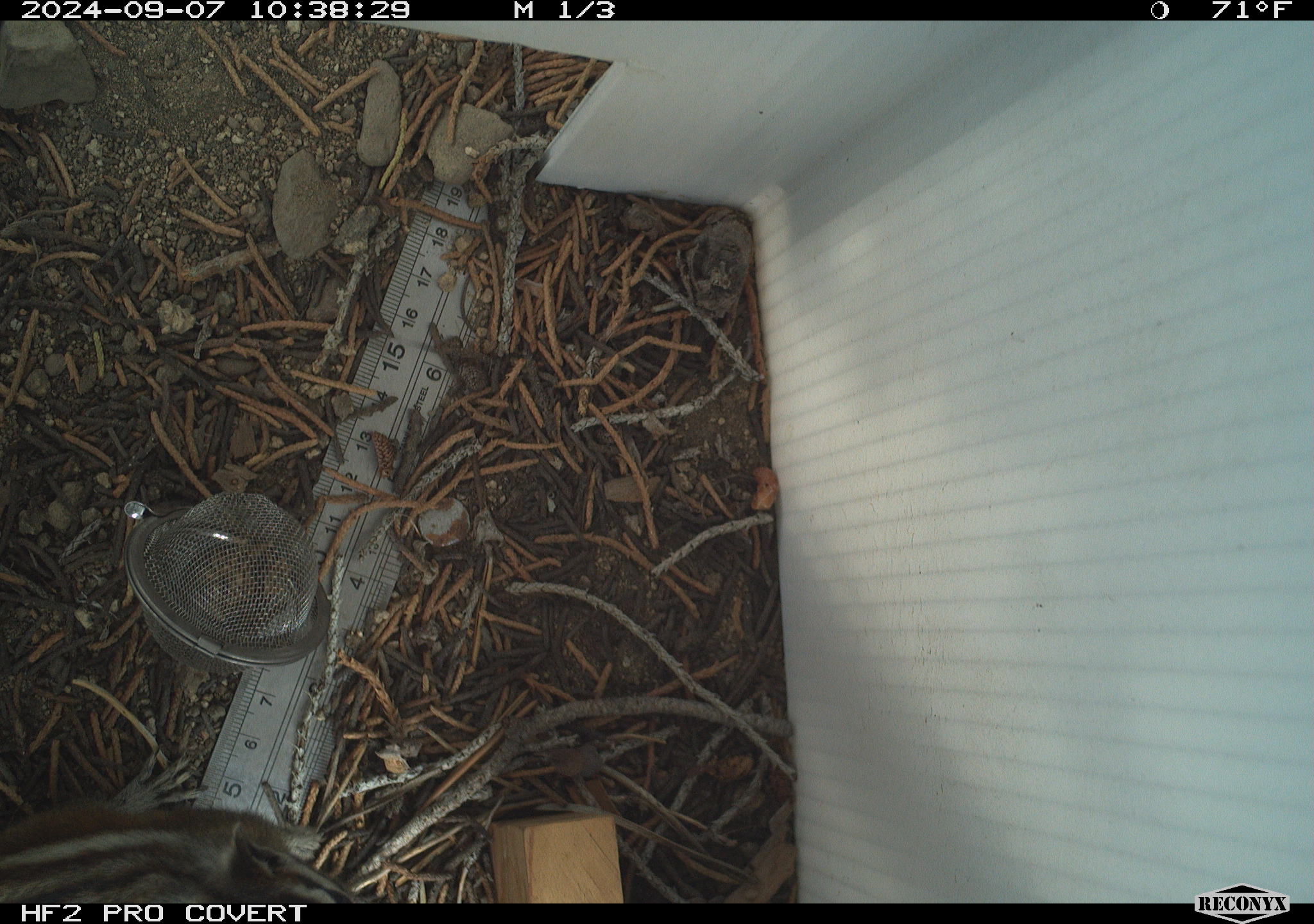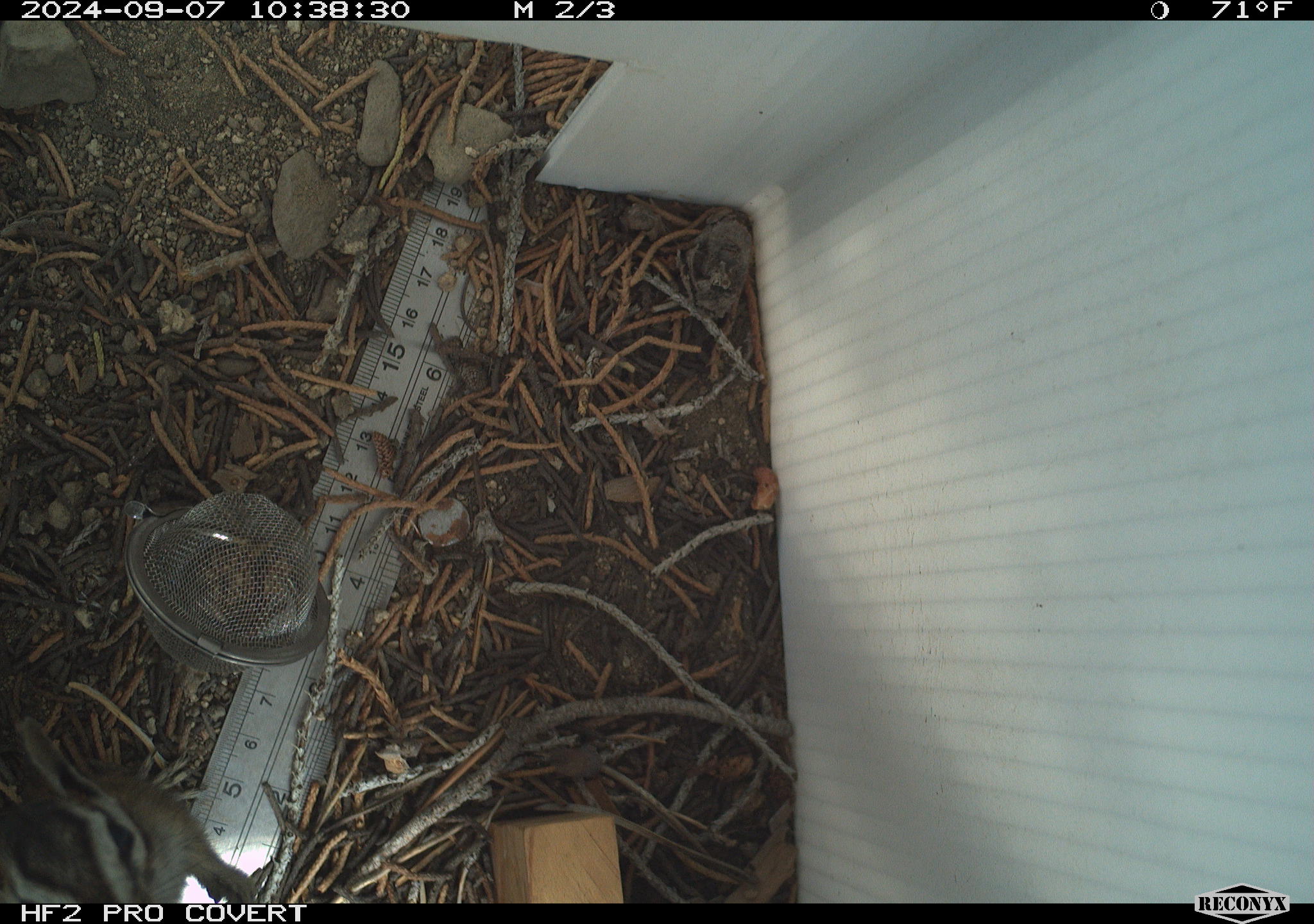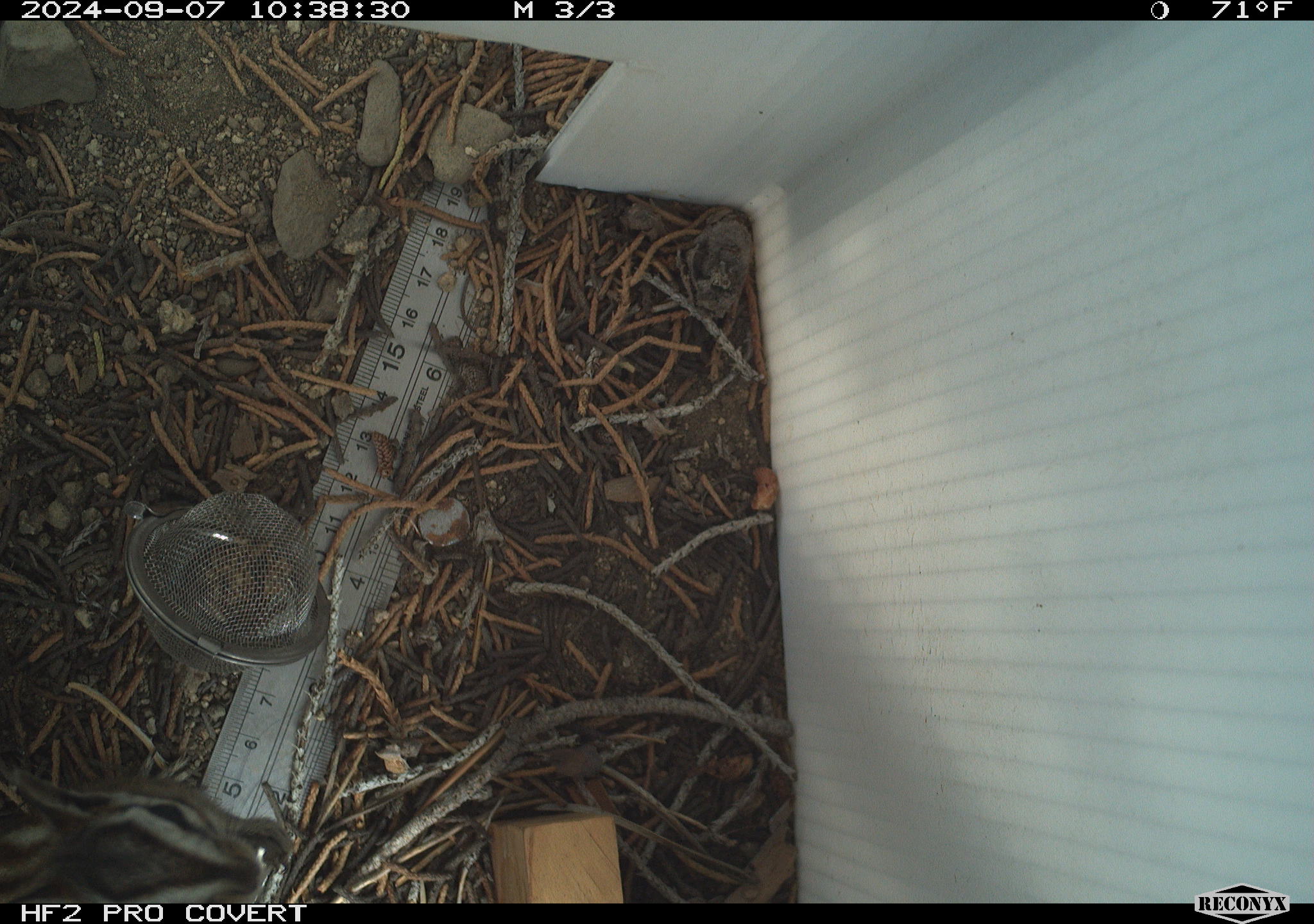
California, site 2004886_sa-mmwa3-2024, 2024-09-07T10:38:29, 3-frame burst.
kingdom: Animalia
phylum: Chordata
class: Mammalia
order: Rodentia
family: Sciuridae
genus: Neotamias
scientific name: Neotamias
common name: western chipmunks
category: neotamias species